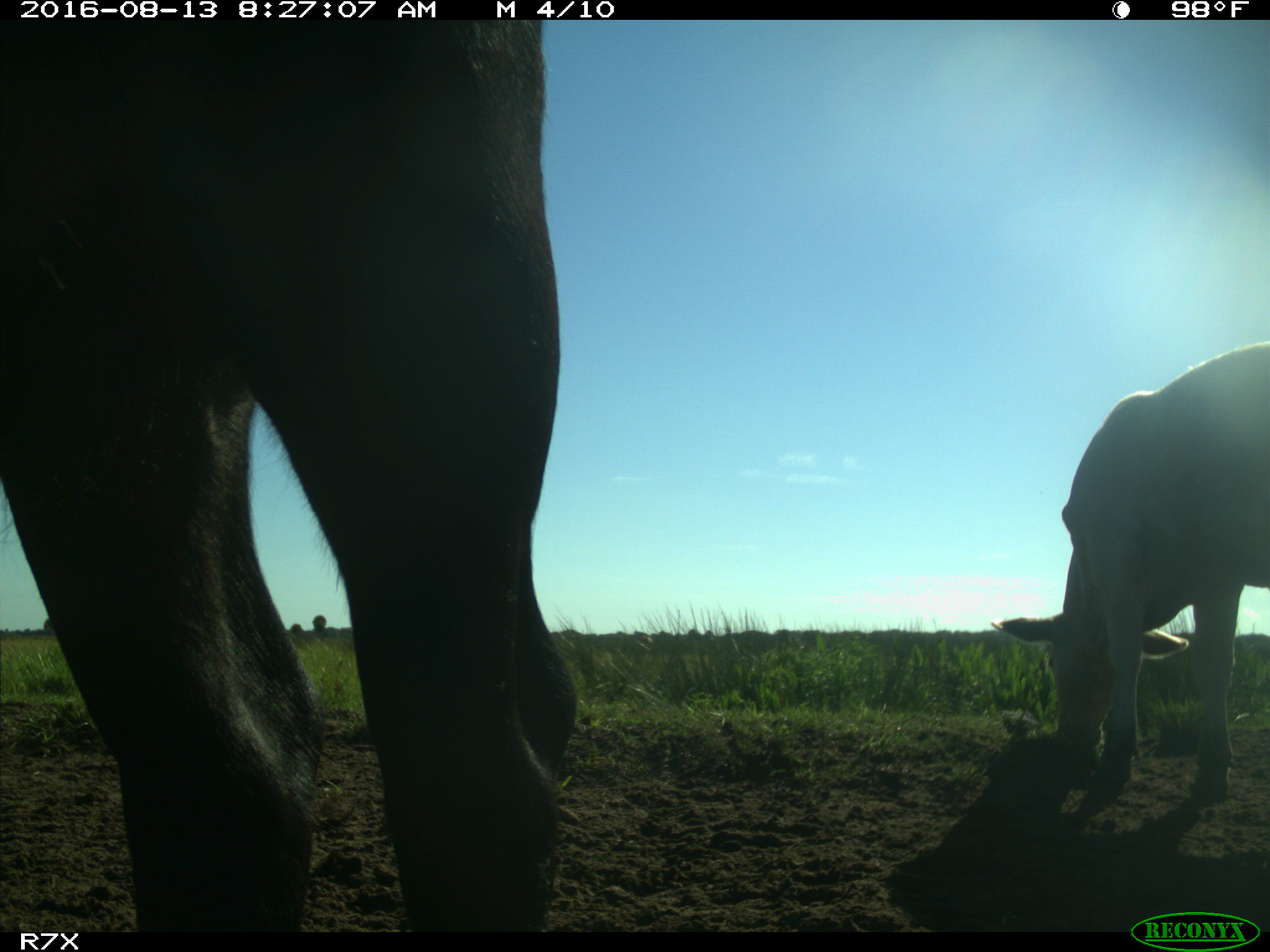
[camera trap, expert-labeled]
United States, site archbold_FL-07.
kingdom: Animalia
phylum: Chordata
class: Mammalia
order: Artiodactyla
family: Bovidae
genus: Bos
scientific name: Bos taurus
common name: domestic cow